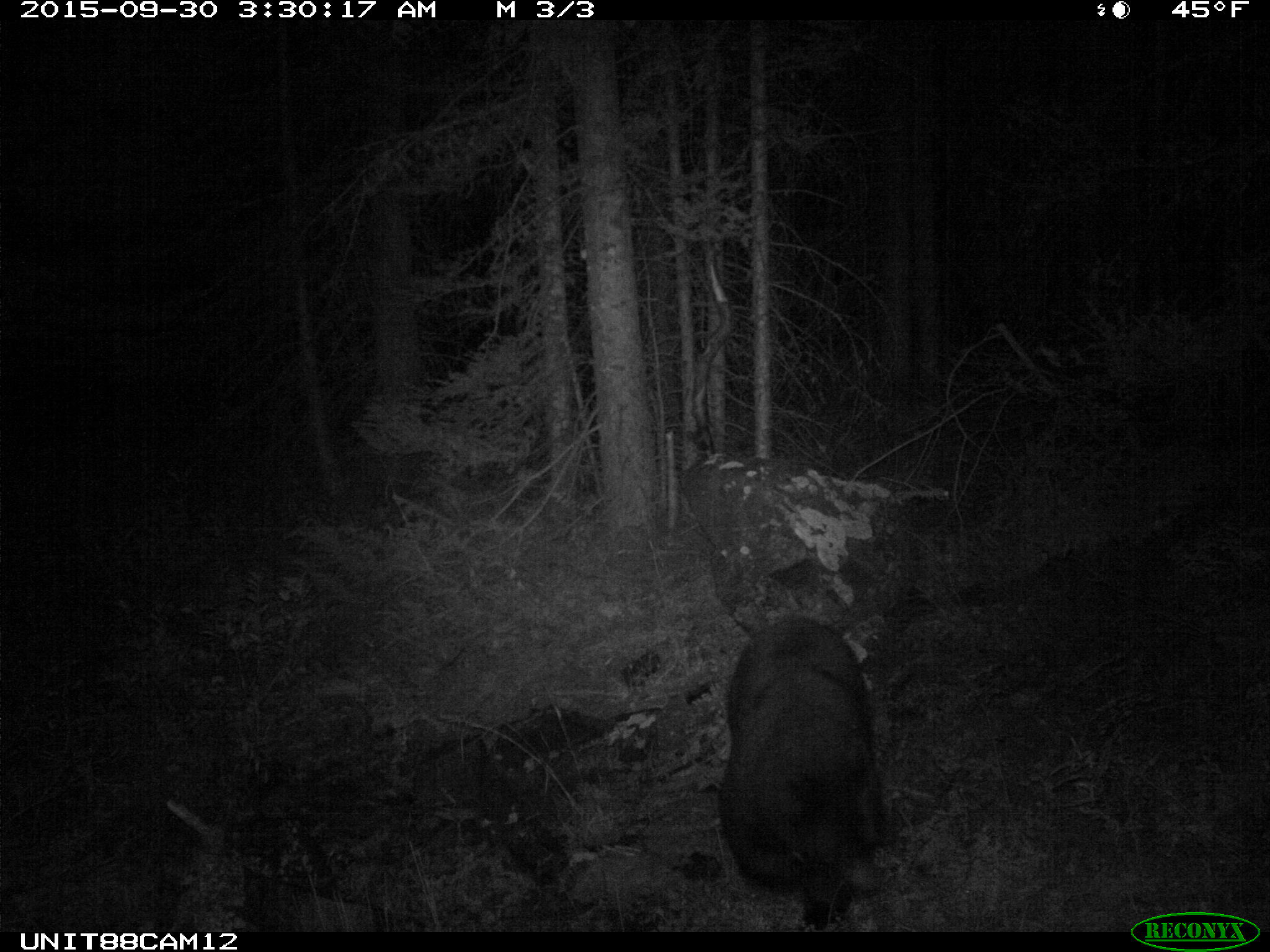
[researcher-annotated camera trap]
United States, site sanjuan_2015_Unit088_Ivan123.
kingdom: Animalia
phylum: Chordata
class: Mammalia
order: Carnivora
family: Ursidae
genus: Ursus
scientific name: Ursus americanus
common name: american black bear